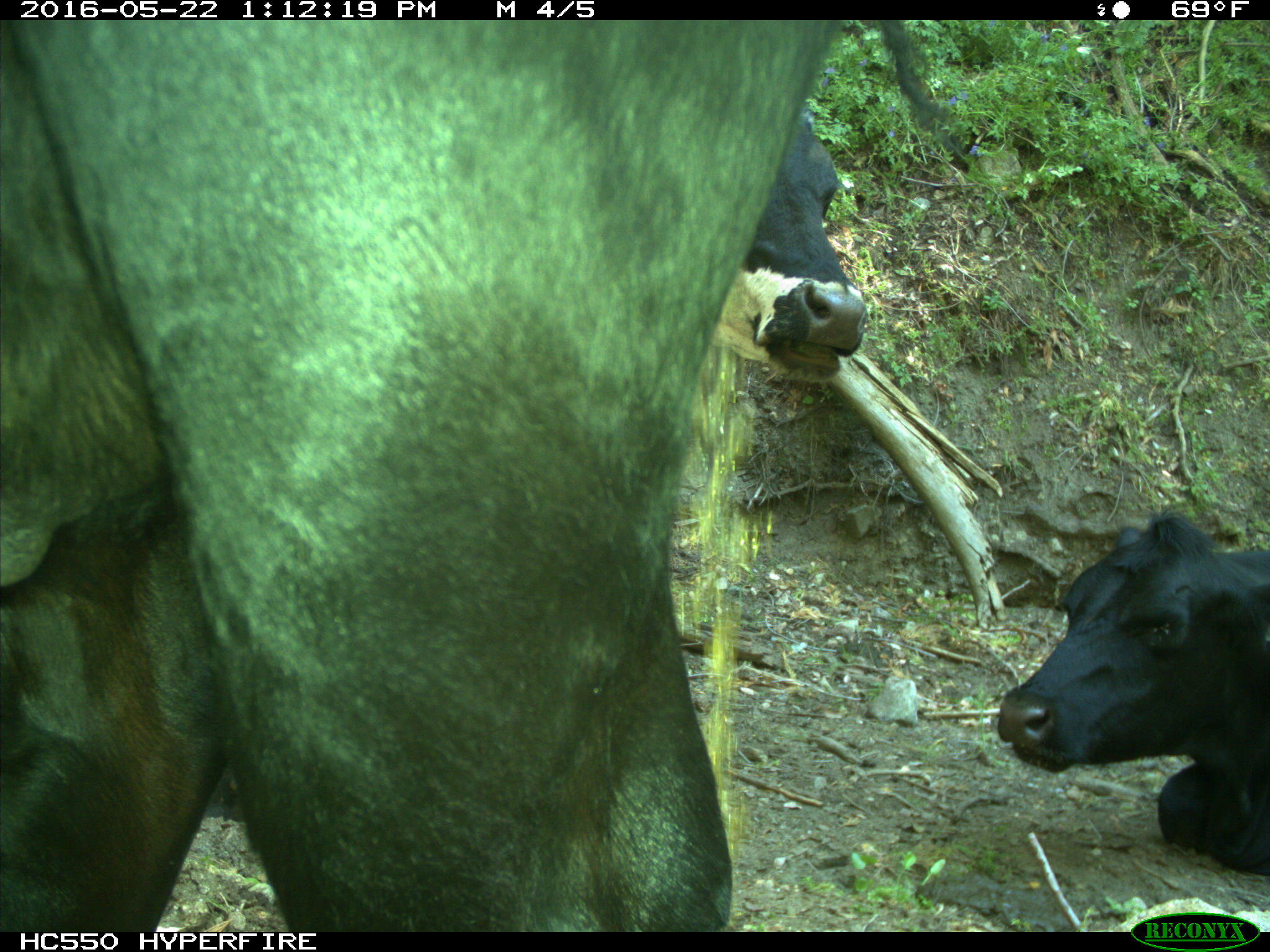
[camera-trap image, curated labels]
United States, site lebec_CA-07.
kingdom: Animalia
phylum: Chordata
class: Mammalia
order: Artiodactyla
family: Bovidae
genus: Bos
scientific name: Bos taurus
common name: domestic cow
Bos taurus (domestic cow).